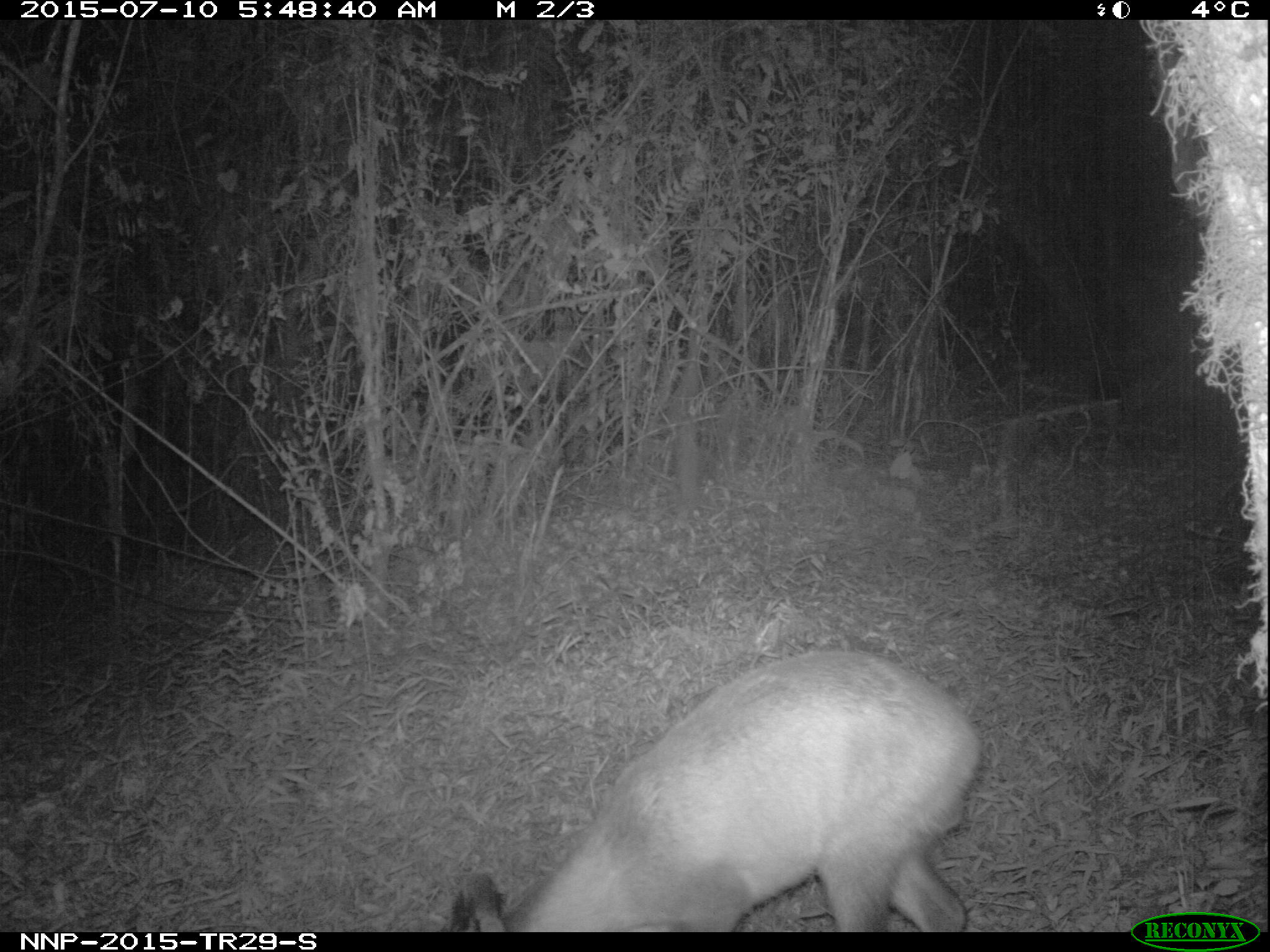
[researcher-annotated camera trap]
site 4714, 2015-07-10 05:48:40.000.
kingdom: Animalia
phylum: Chordata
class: Mammalia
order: Artiodactyla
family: Bovidae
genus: Cephalophus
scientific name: Cephalophus nigrifrons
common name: black-fronted duiker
Cephalophus nigrifrons (black-fronted duiker), count 1.